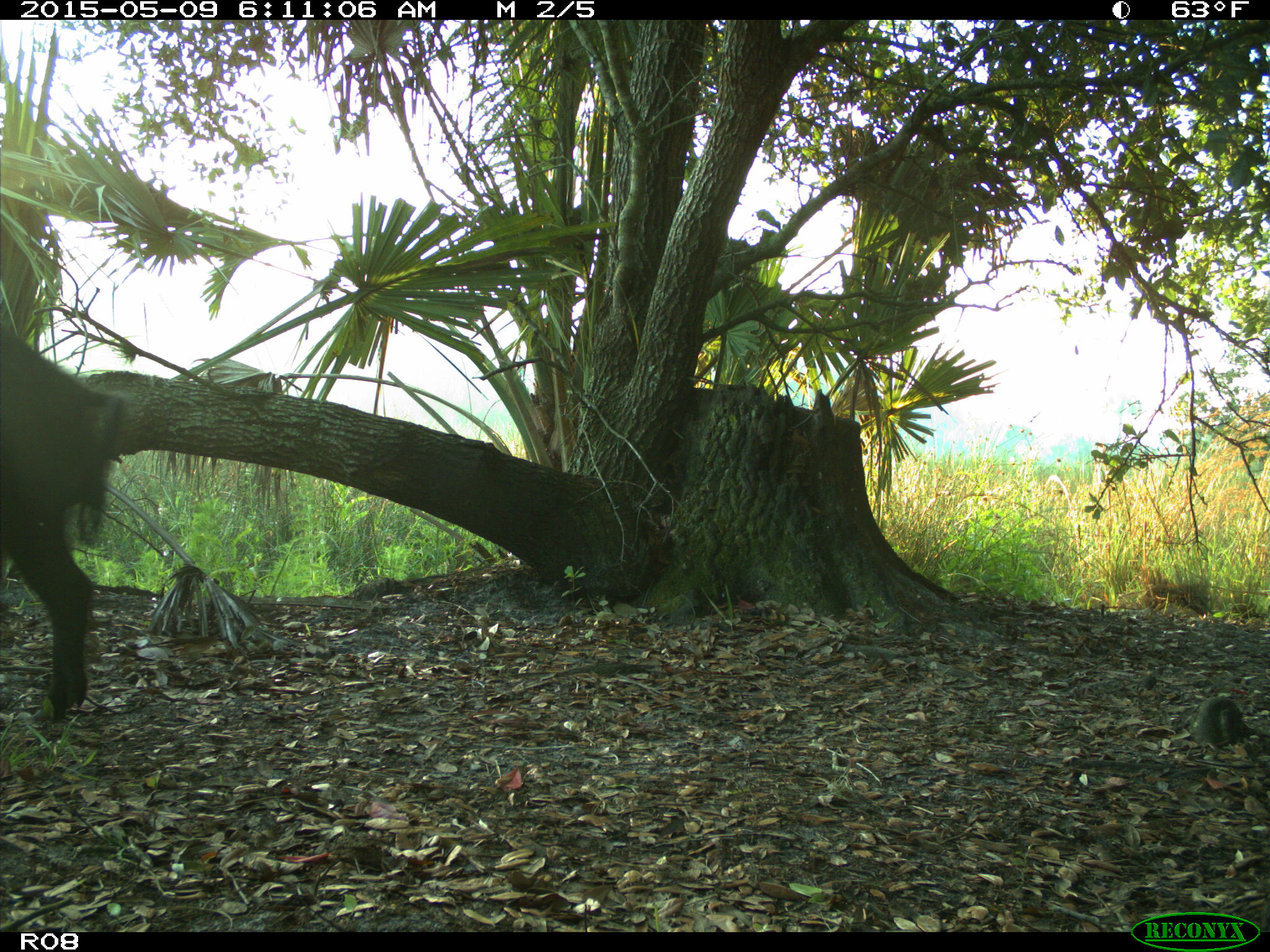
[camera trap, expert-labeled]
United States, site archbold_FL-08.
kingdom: Animalia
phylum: Chordata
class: Mammalia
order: Artiodactyla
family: Suidae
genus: Sus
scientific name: Sus scrofa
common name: wild boar